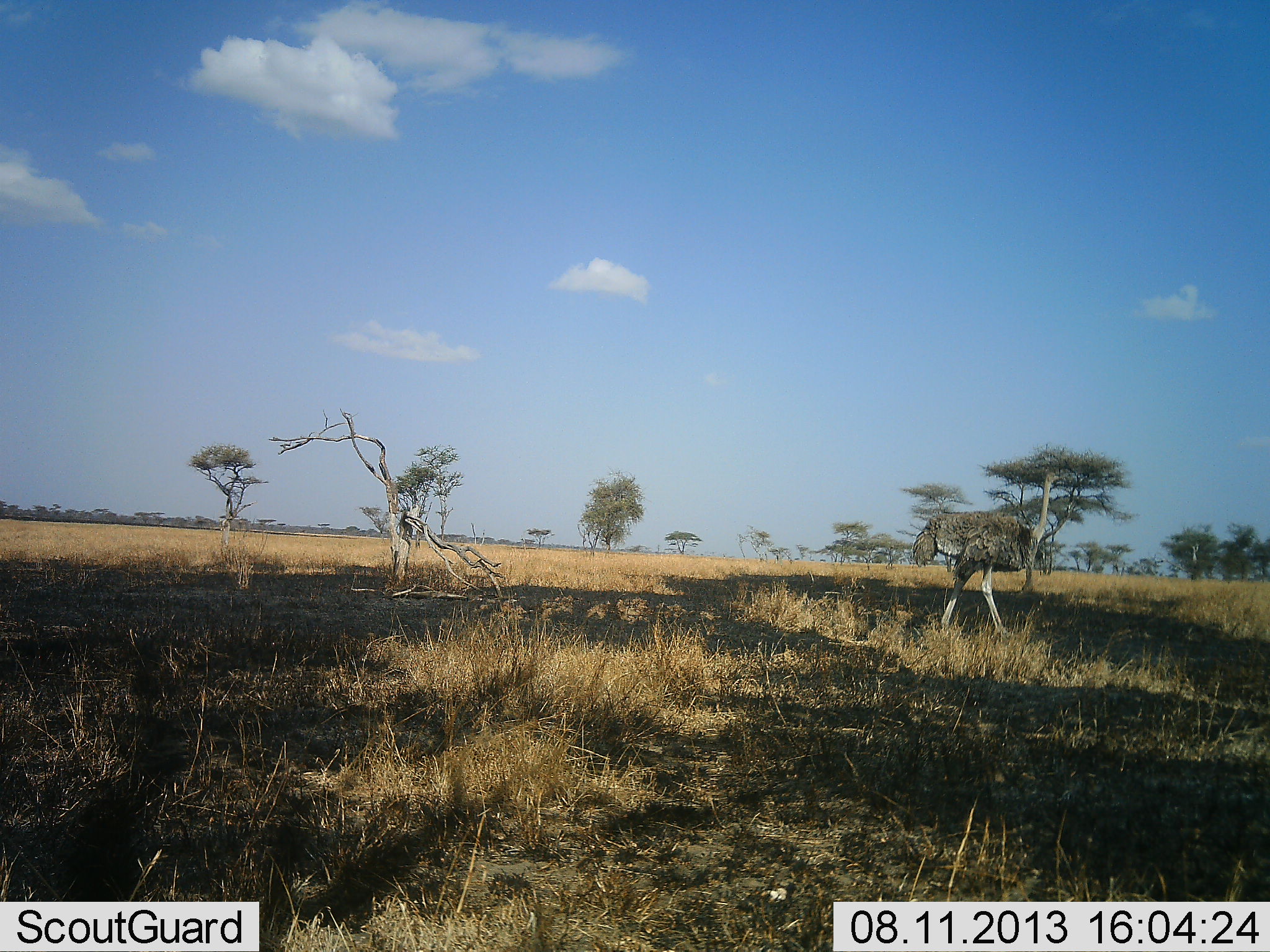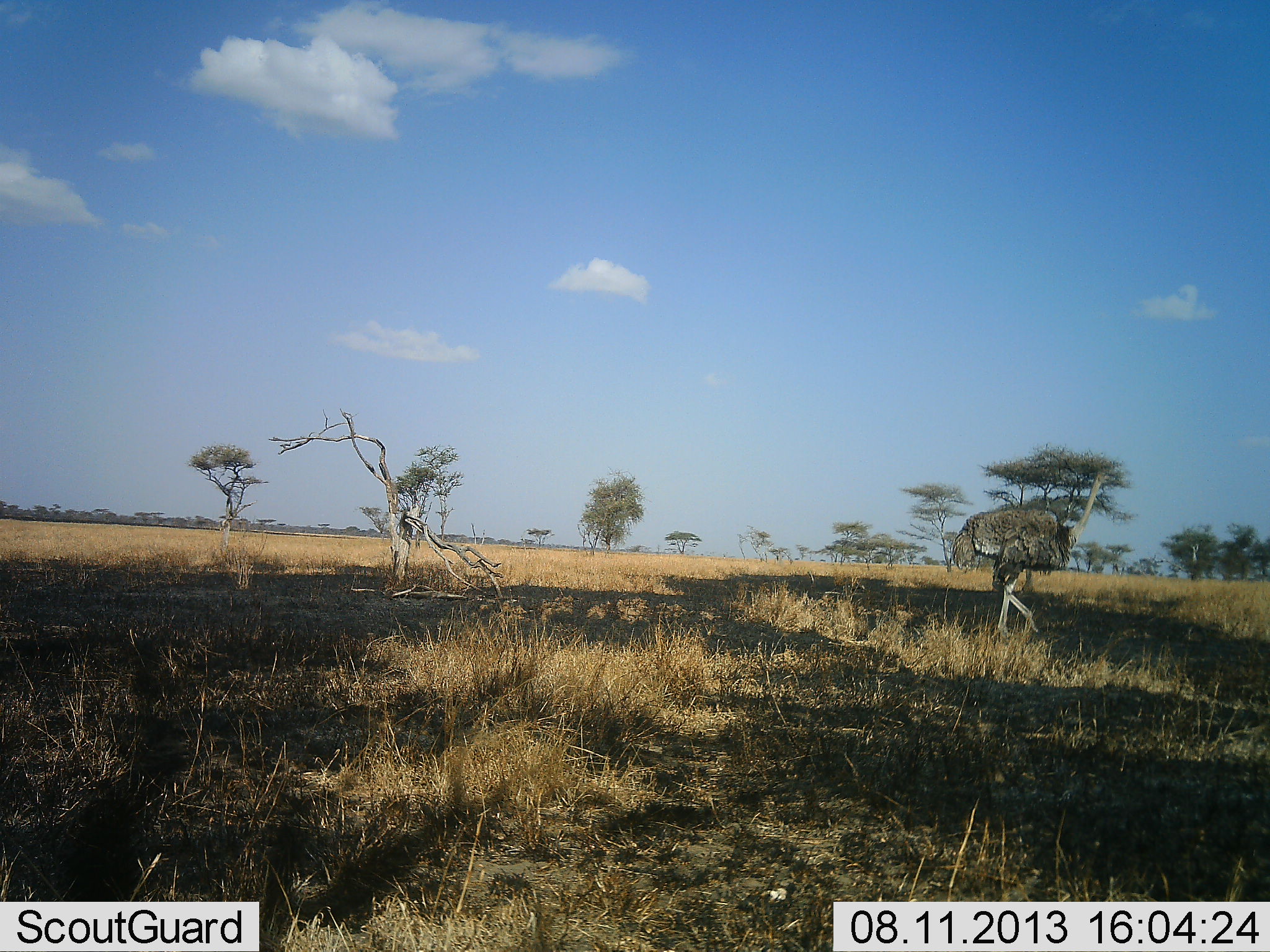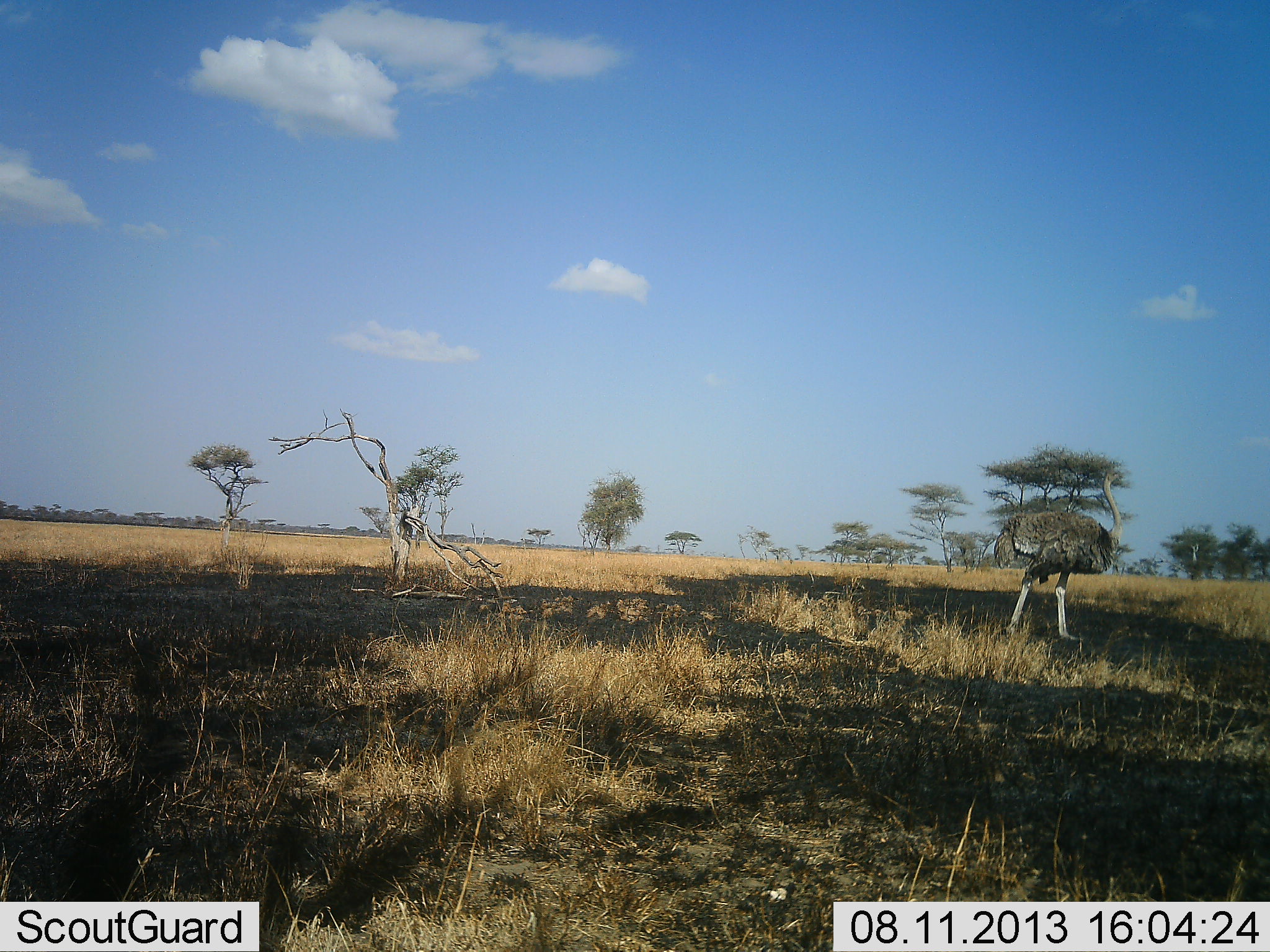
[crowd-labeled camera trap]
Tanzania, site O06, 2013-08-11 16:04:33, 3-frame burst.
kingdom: Animalia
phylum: Chordata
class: Aves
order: Struthioniformes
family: Struthionidae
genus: Struthio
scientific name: Struthio camelus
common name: ostrich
Ostrich (Struthio camelus), count 1. Behavior (volunteer vote fractions): standing 0%, resting 0%, moving 100%, interacting 0%. Young present (vote fraction): 0%. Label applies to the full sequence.